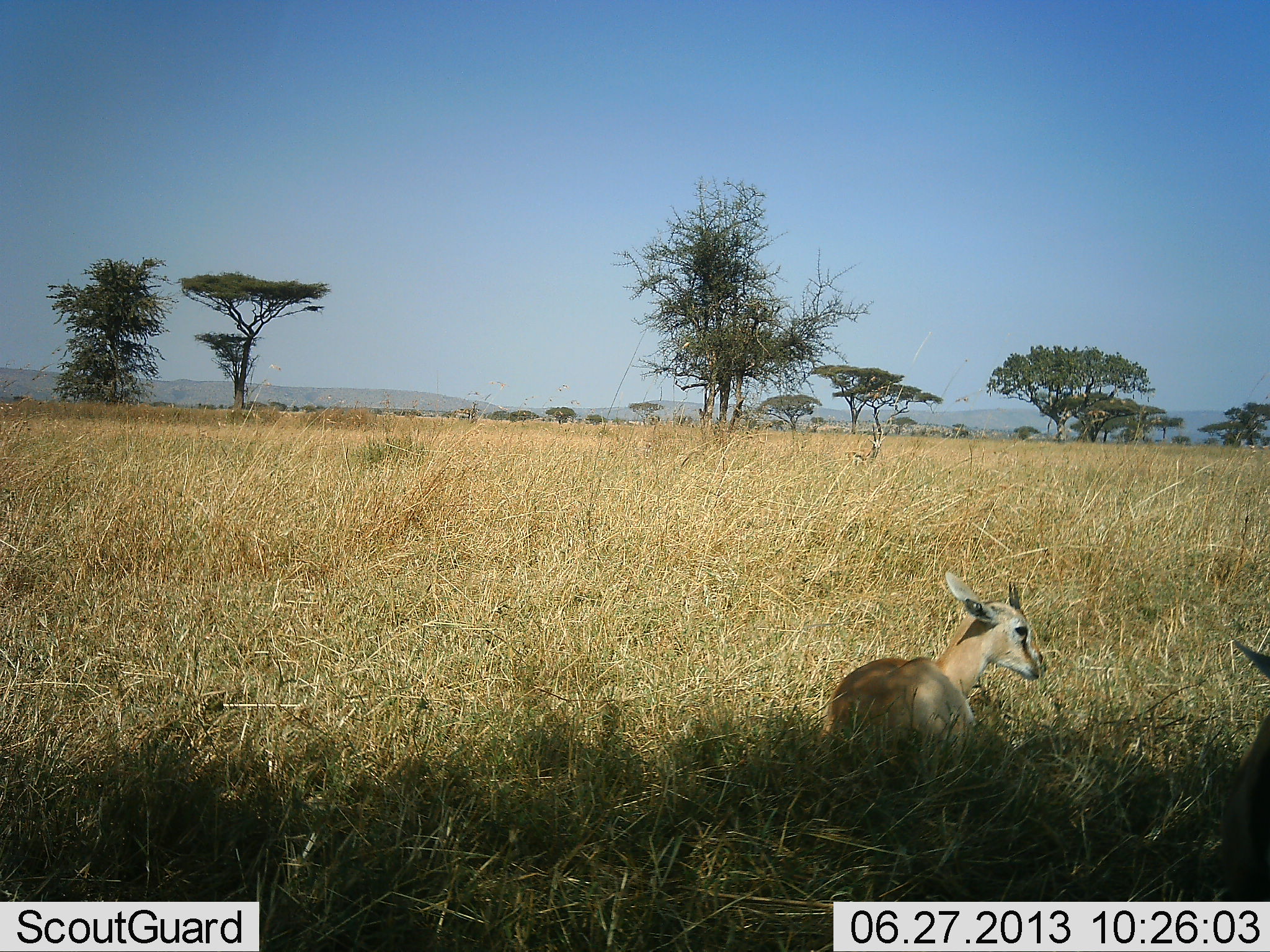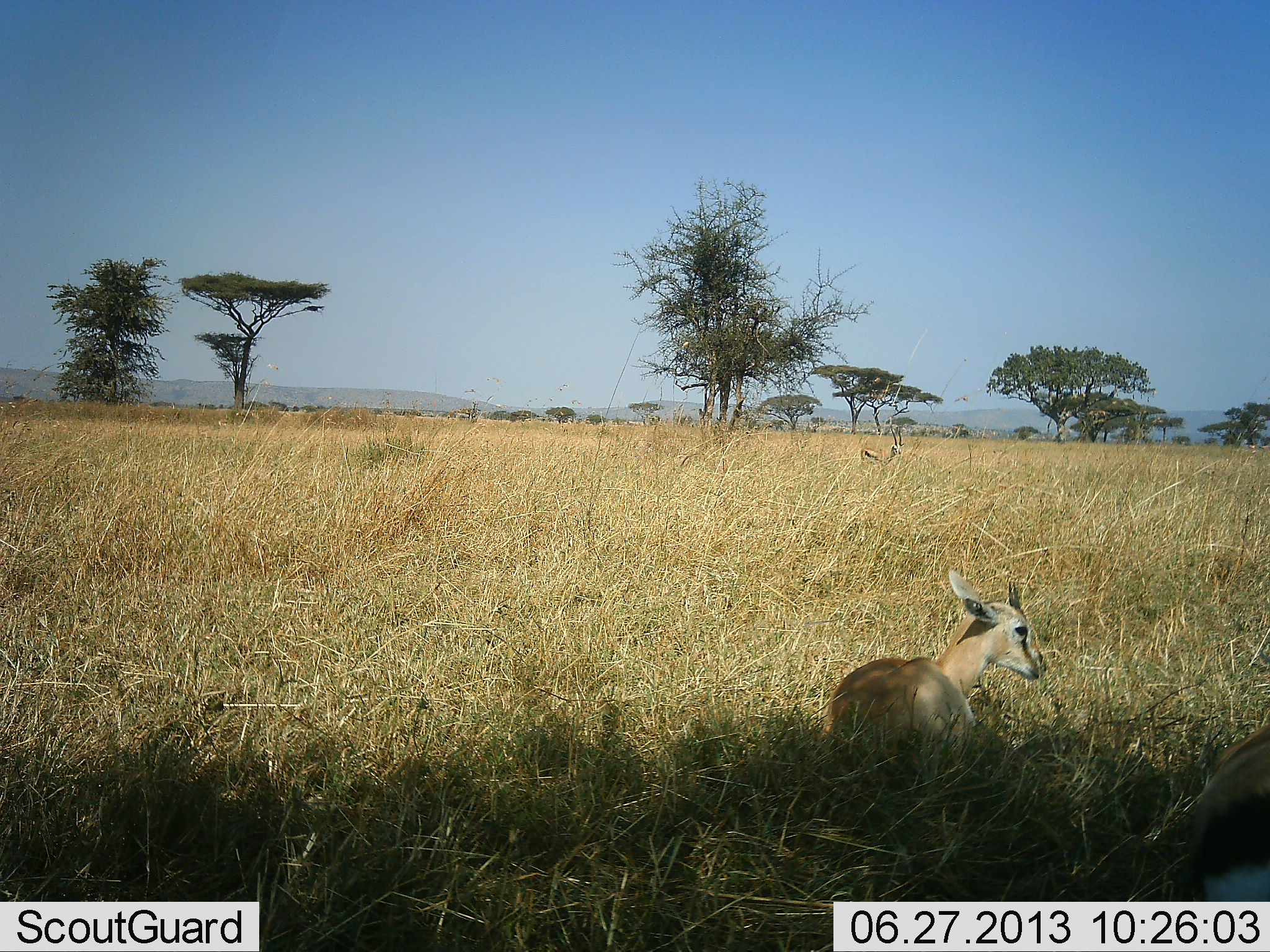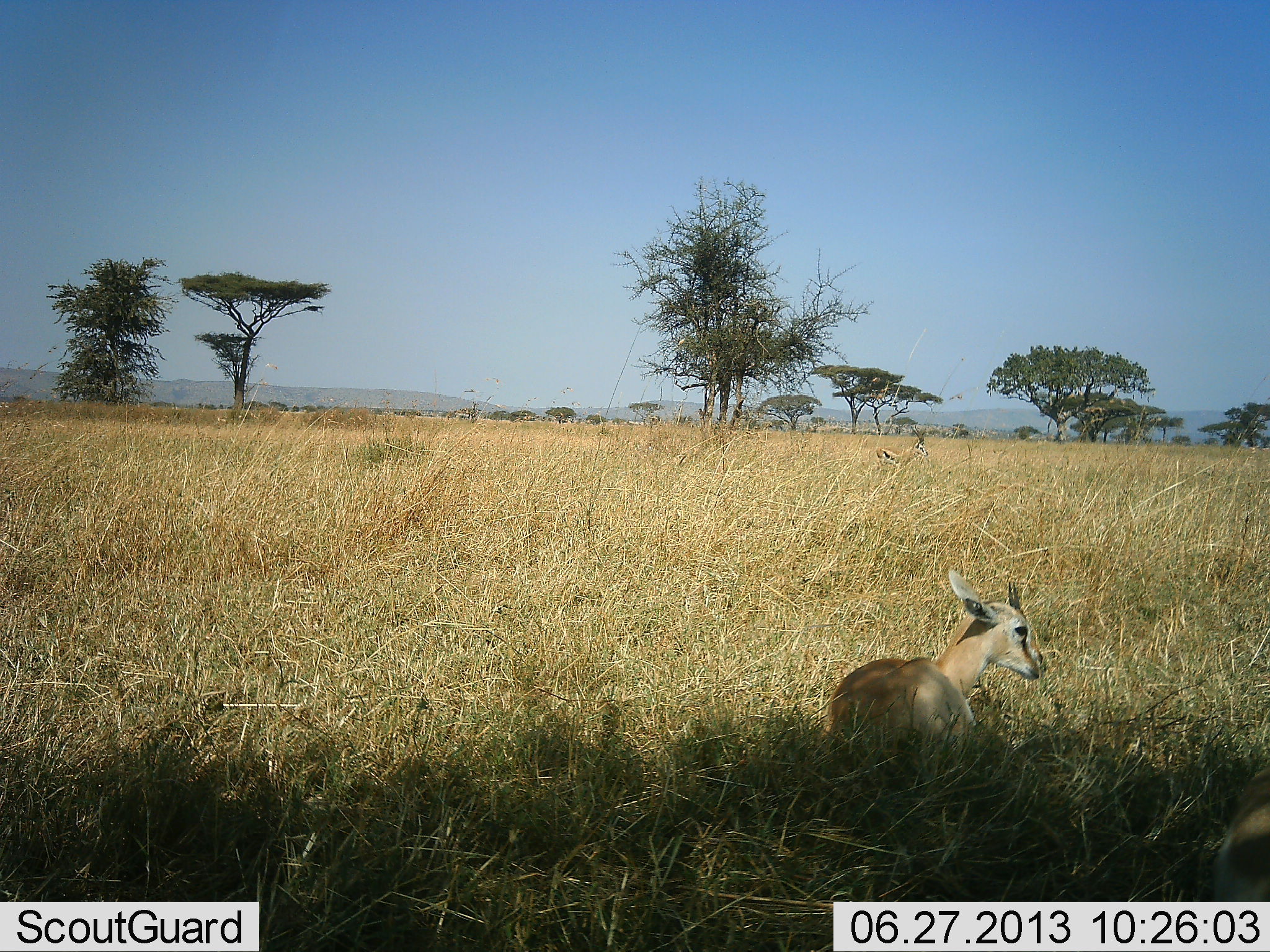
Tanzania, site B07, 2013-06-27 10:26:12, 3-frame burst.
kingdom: Animalia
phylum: Chordata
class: Mammalia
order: Artiodactyla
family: Bovidae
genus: Eudorcas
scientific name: Eudorcas thomsonii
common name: thomson's gazelle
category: gazellethomsons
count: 3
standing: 52%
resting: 91%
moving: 48%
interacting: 0%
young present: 13%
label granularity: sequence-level